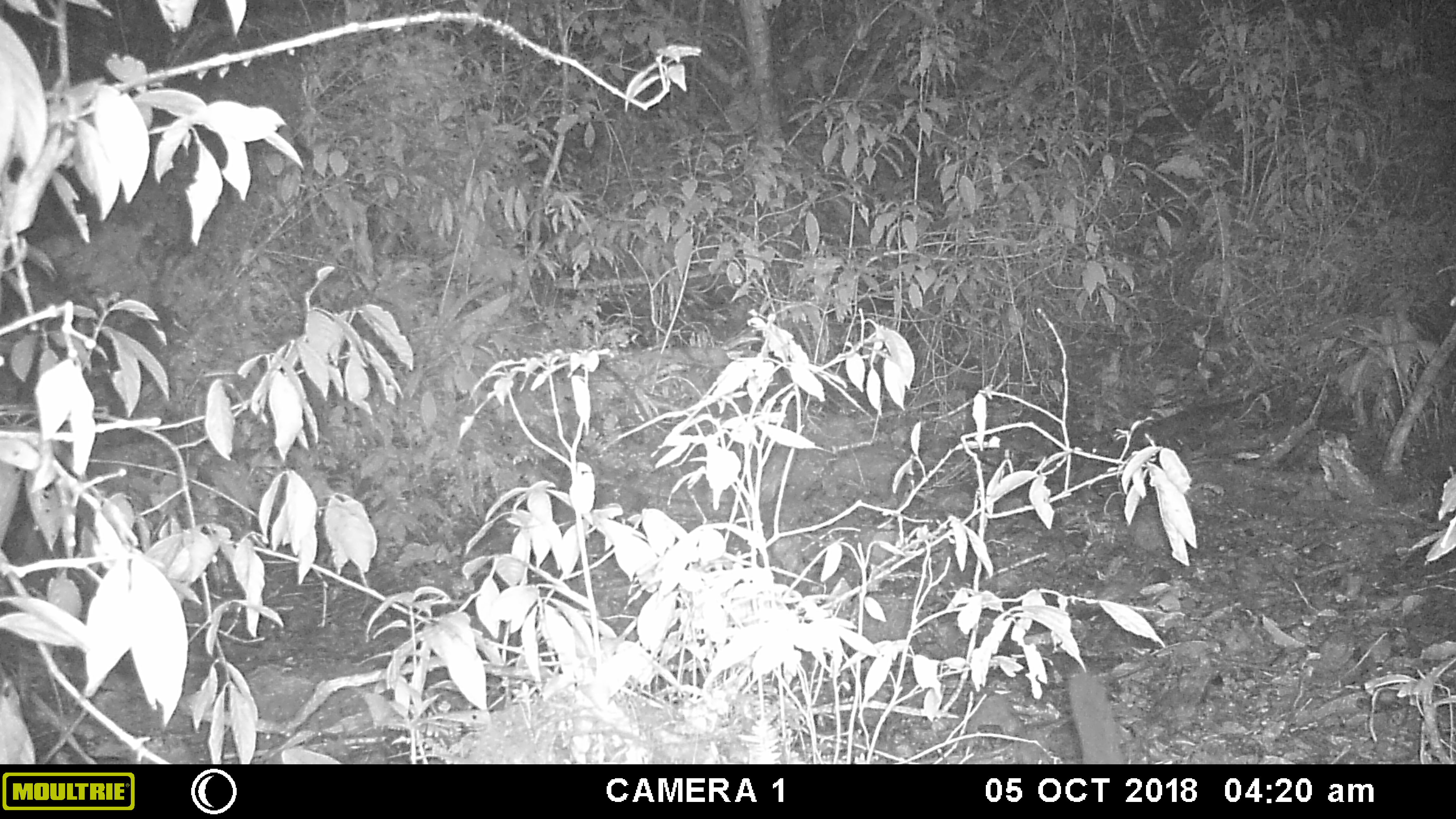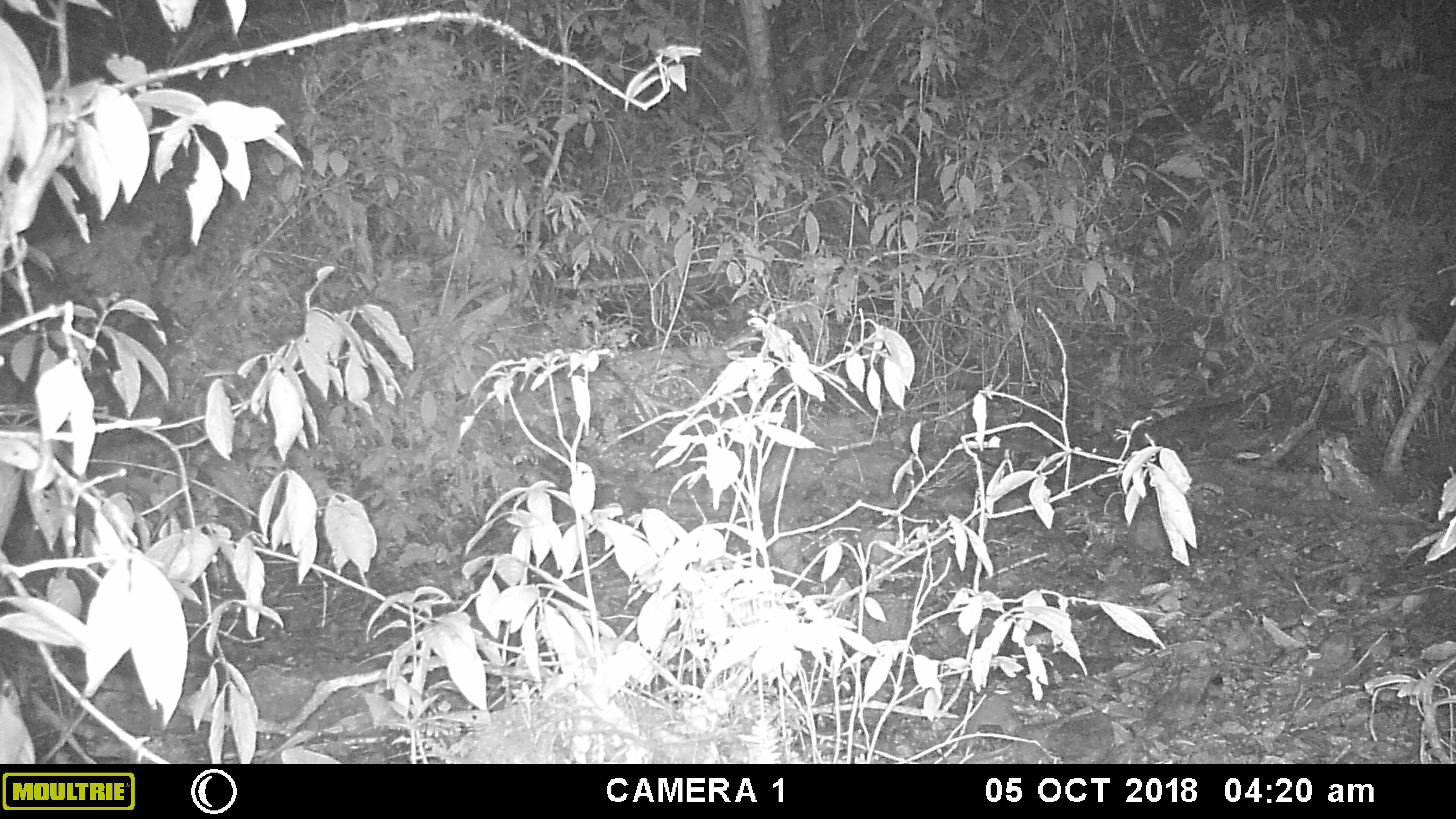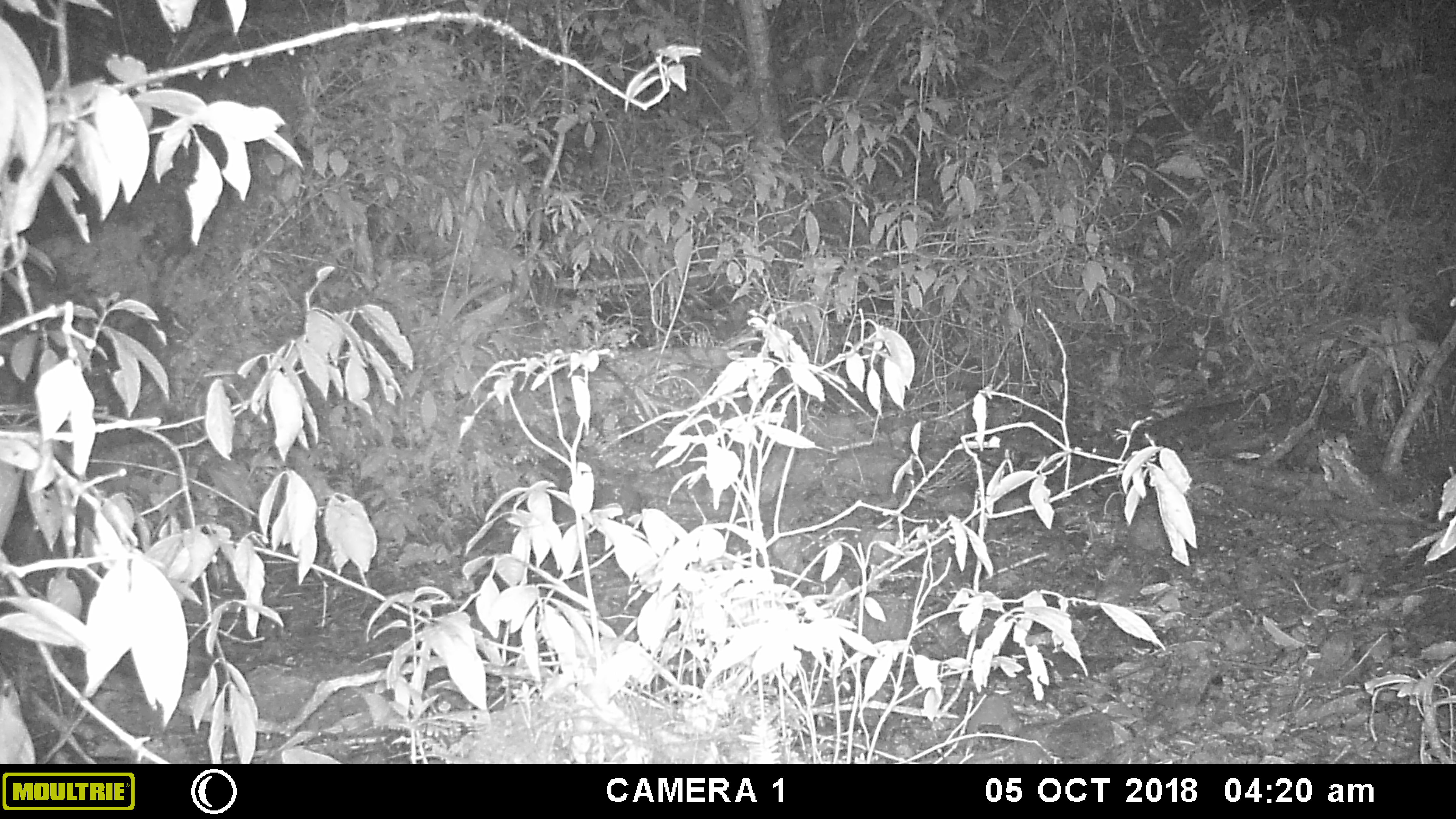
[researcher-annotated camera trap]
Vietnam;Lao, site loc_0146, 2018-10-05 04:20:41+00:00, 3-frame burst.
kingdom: Animalia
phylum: Chordata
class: Mammalia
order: Carnivora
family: Mustelidae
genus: Melogale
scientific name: Melogale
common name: ferret badger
Ferret badger (Melogale). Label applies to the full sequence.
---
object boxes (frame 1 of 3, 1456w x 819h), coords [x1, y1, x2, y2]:
ferret badger: [1067, 672, 1125, 764]